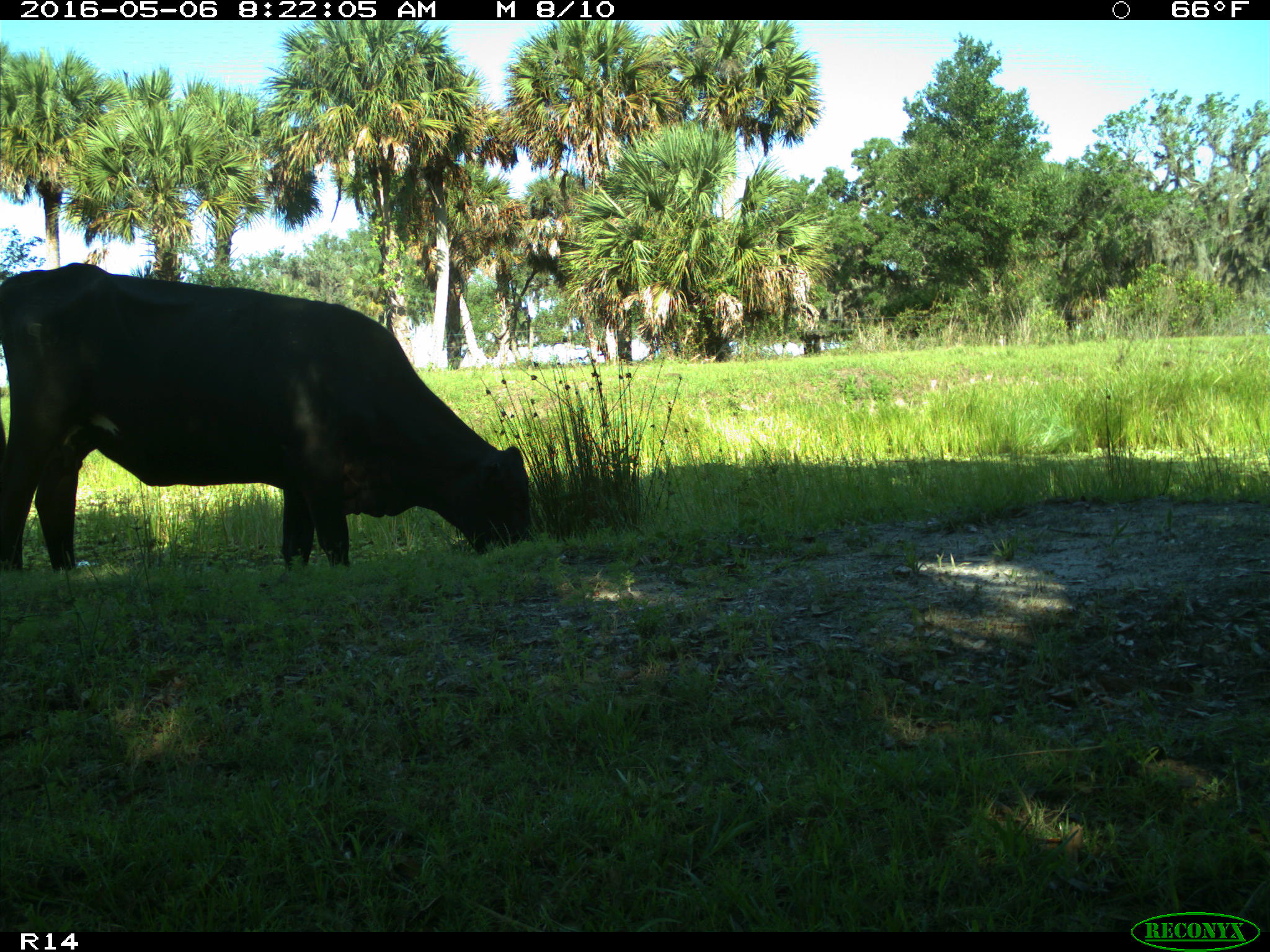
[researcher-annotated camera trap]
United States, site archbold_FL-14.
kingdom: Animalia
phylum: Chordata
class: Mammalia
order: Artiodactyla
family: Bovidae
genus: Bos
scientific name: Bos taurus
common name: domestic cow